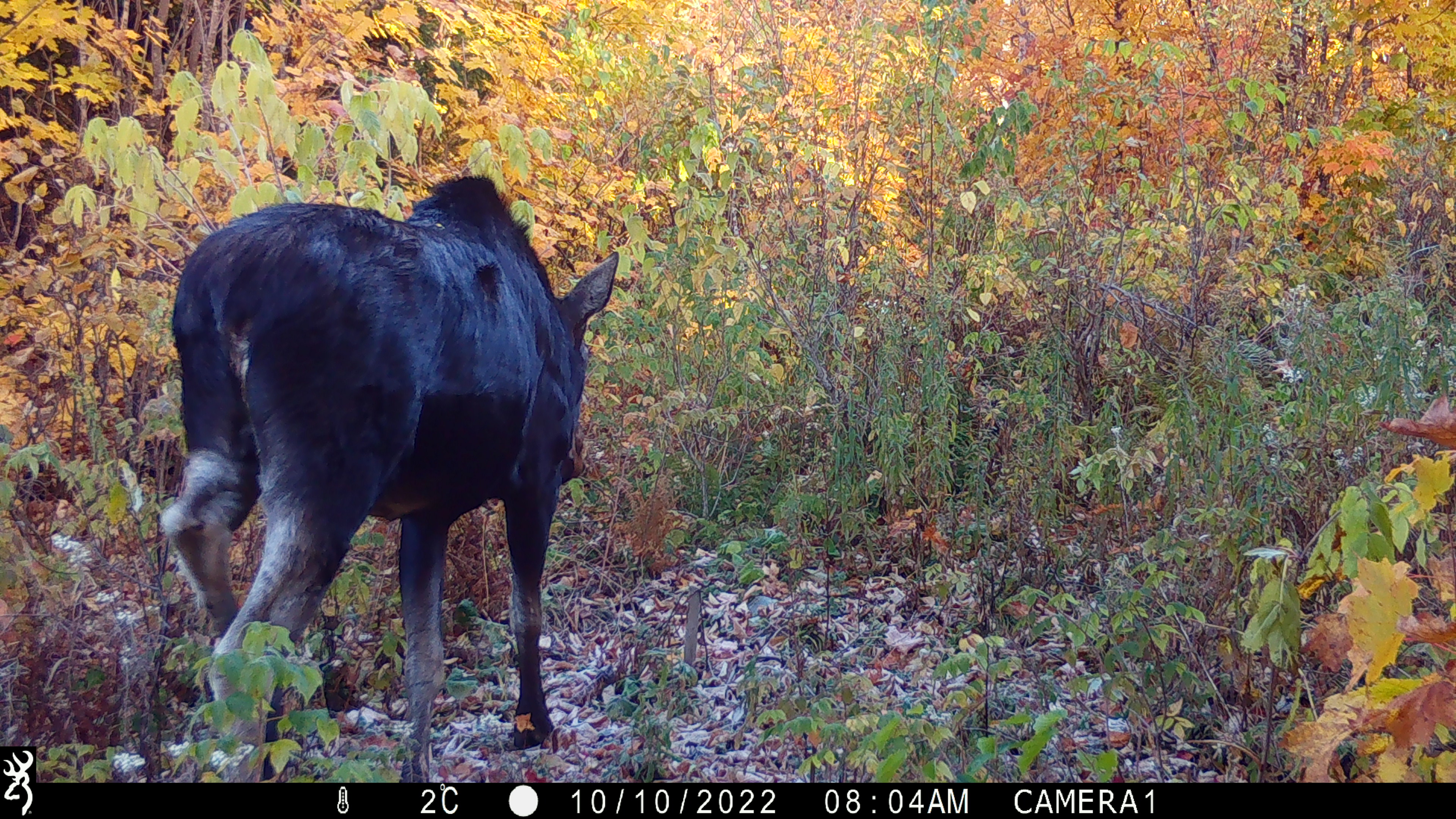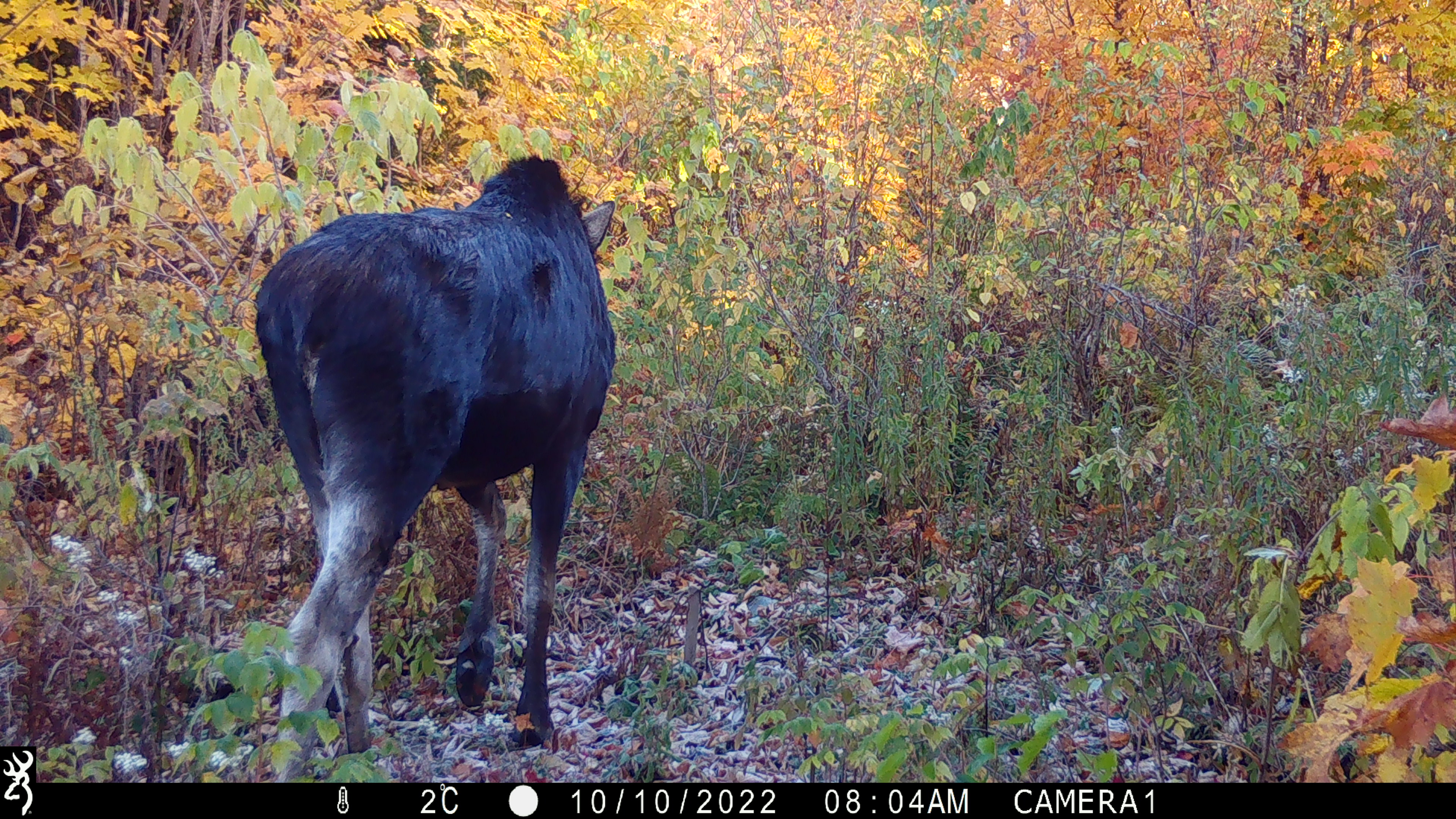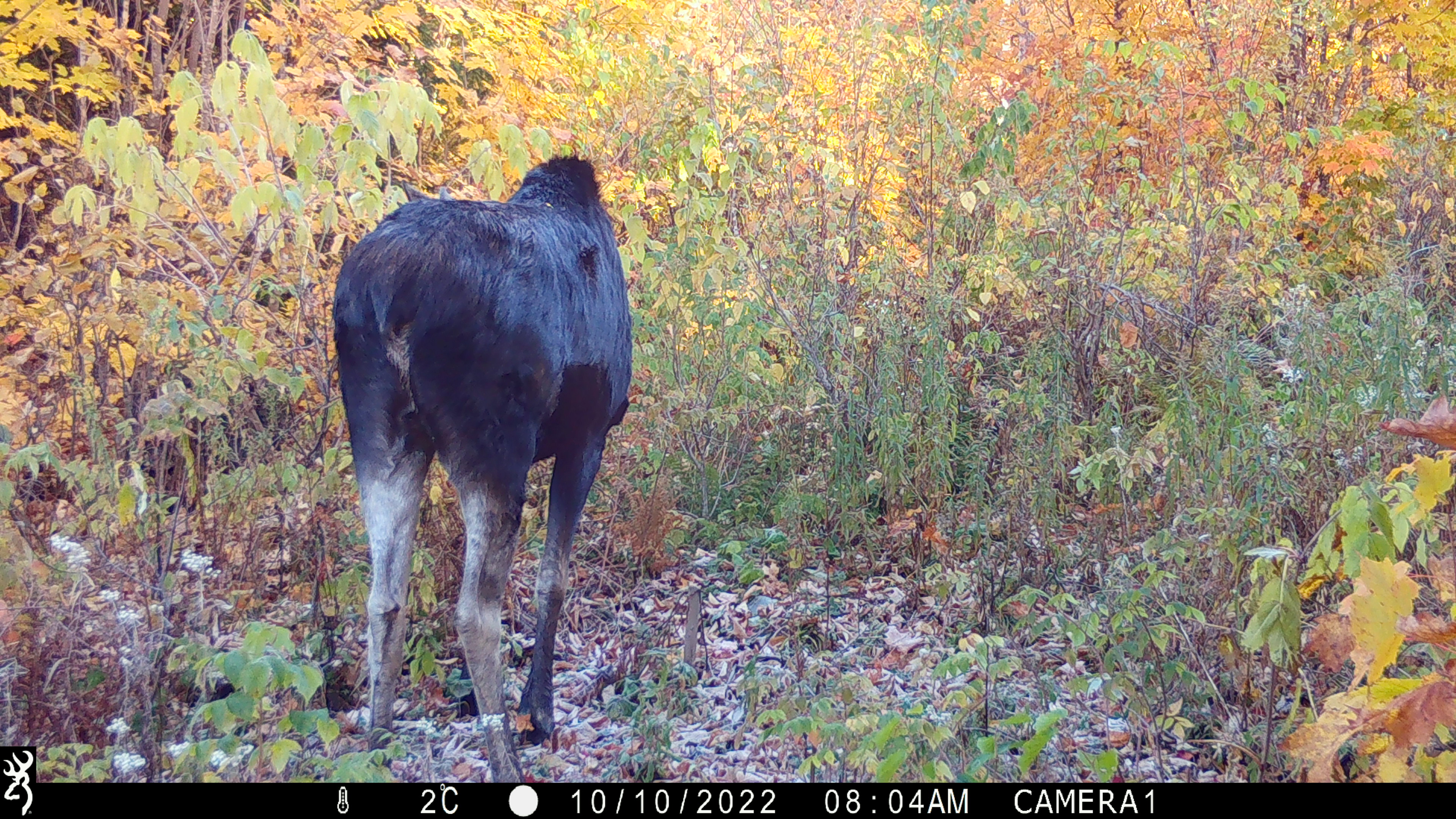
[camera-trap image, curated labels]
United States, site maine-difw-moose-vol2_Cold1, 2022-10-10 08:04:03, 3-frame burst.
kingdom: Animalia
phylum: Chordata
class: Mammalia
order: Artiodactyla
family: Cervidae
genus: Alces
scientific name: Alces alces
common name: moose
Moose (Alces alces).